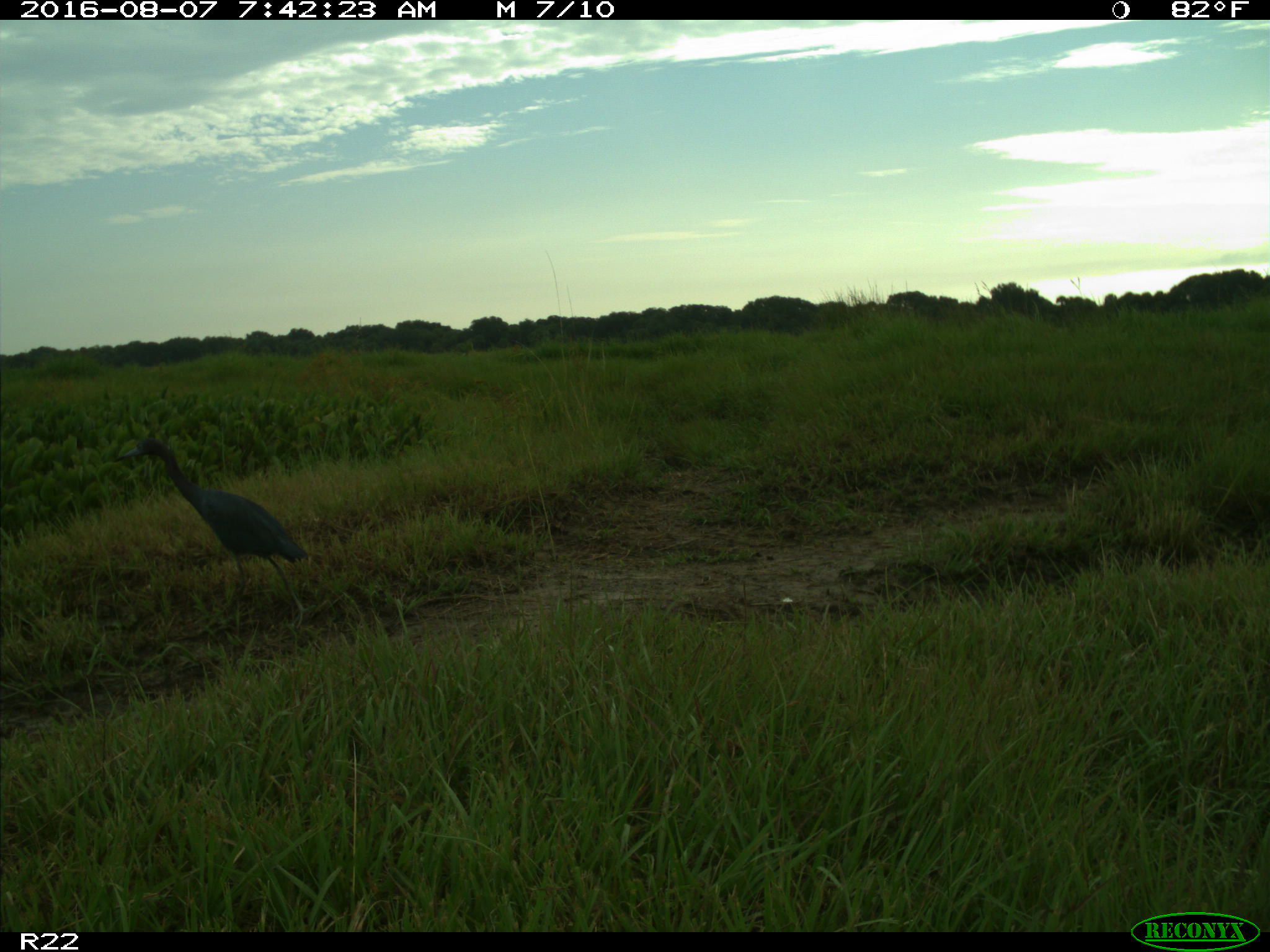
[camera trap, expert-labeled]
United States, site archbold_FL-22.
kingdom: Animalia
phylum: Chordata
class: Aves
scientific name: Aves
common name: birds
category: unidentified bird